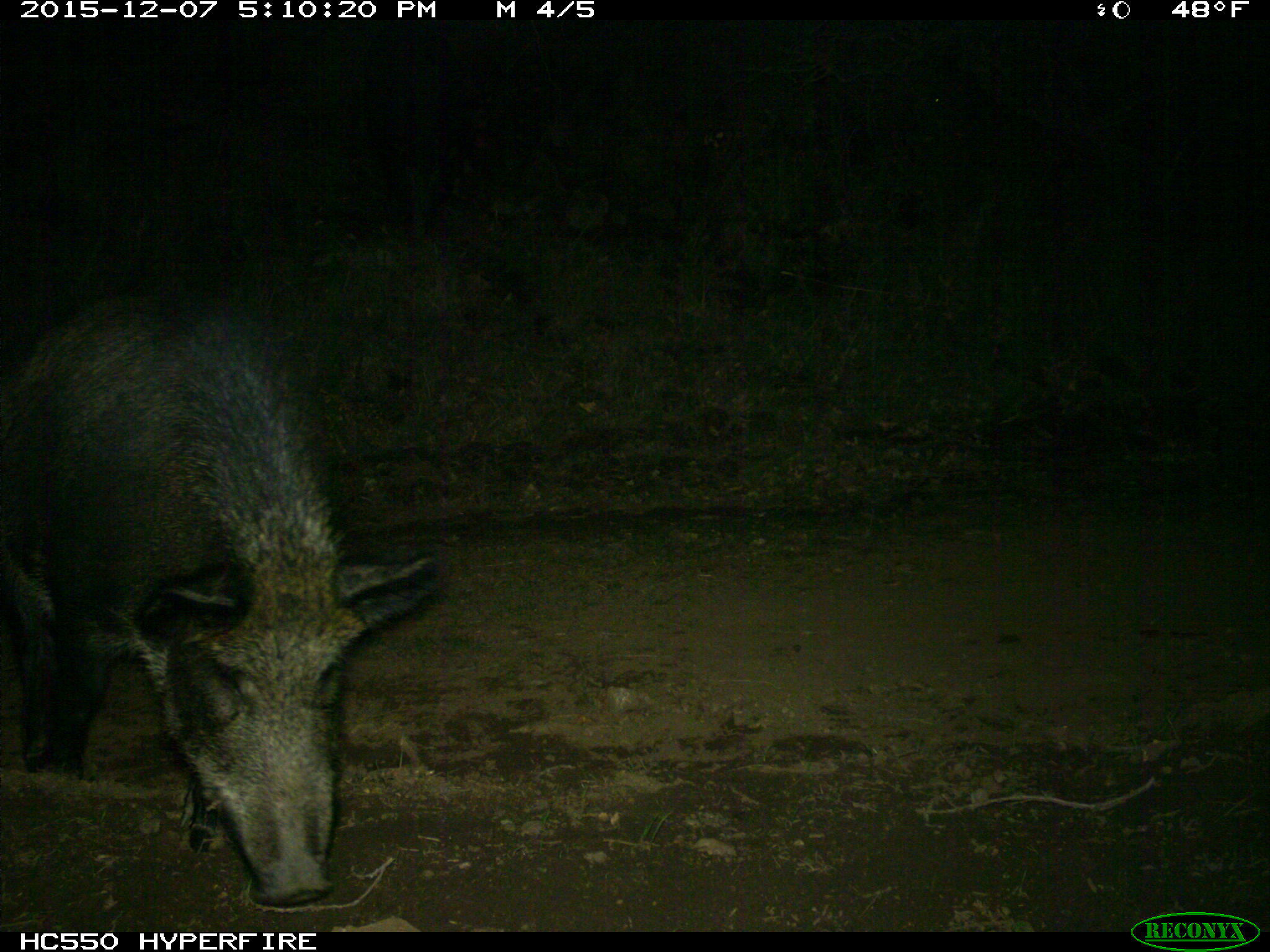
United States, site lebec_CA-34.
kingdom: Animalia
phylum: Chordata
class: Mammalia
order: Artiodactyla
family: Suidae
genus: Sus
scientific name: Sus scrofa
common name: wild boar